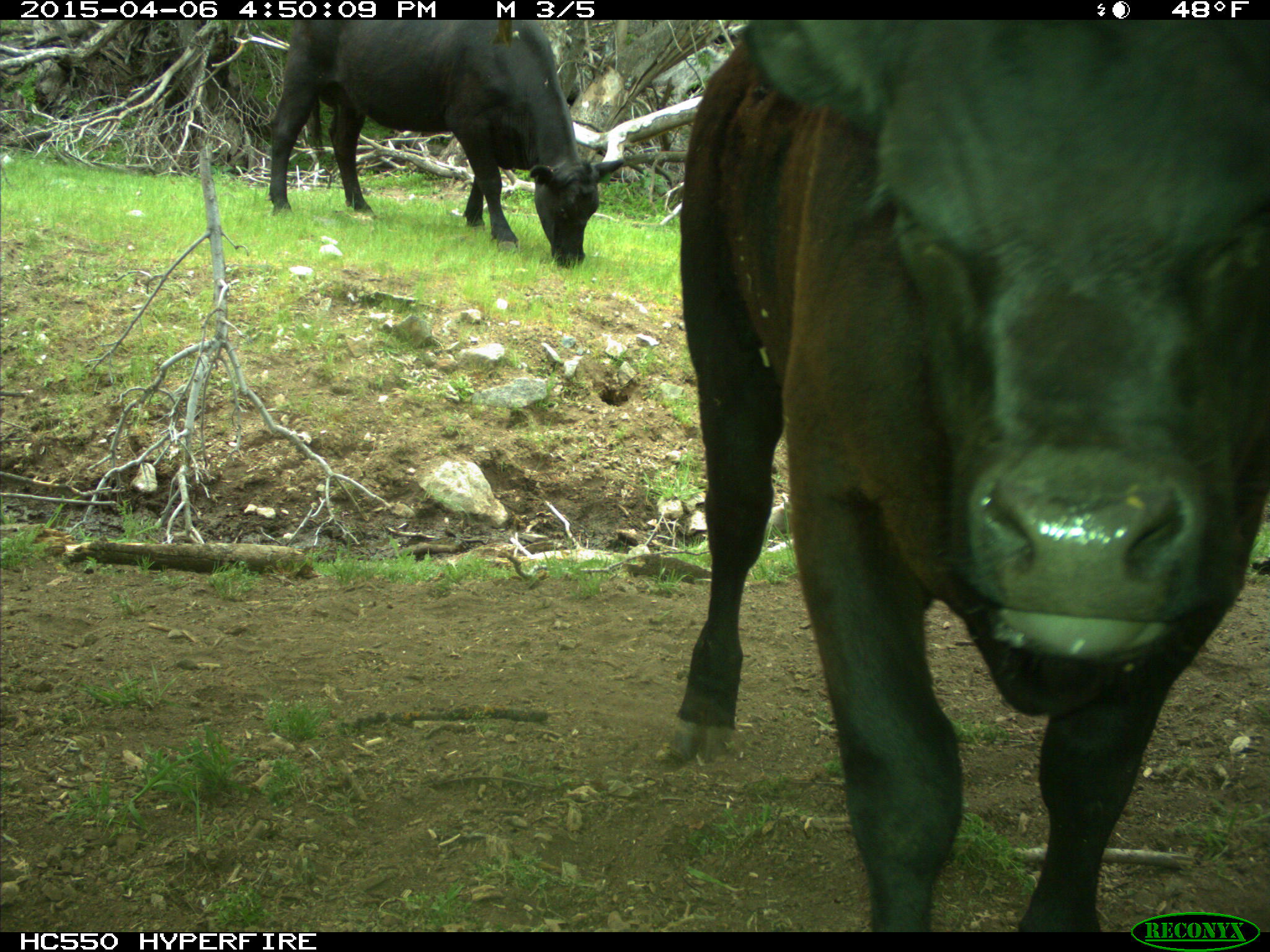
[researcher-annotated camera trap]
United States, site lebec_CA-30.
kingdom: Animalia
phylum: Chordata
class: Mammalia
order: Artiodactyla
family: Bovidae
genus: Bos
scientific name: Bos taurus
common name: domestic cow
Bos taurus (domestic cow).